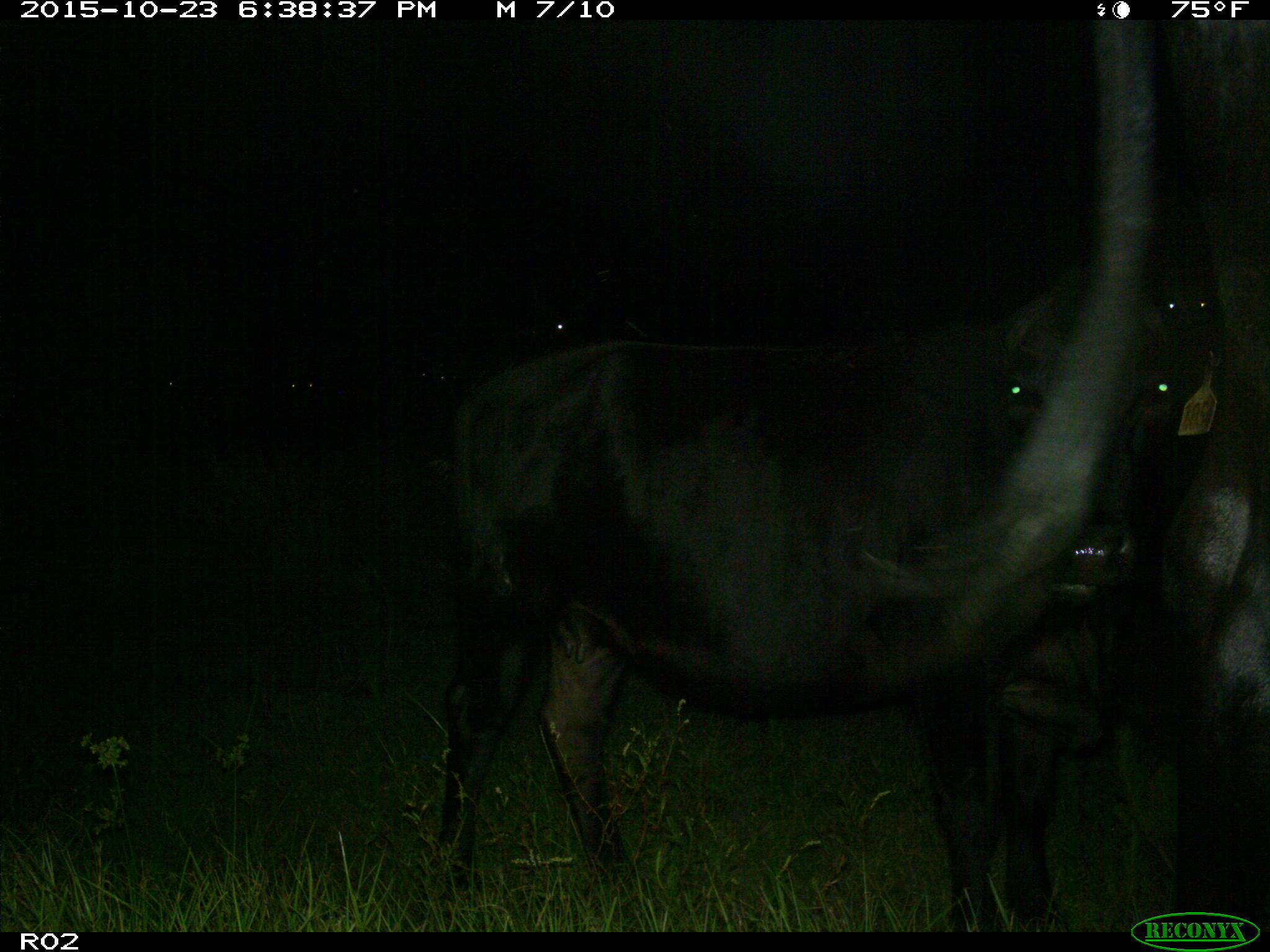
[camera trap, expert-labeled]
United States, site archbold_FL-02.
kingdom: Animalia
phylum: Chordata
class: Mammalia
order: Artiodactyla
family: Bovidae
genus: Bos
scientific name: Bos taurus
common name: domestic cow